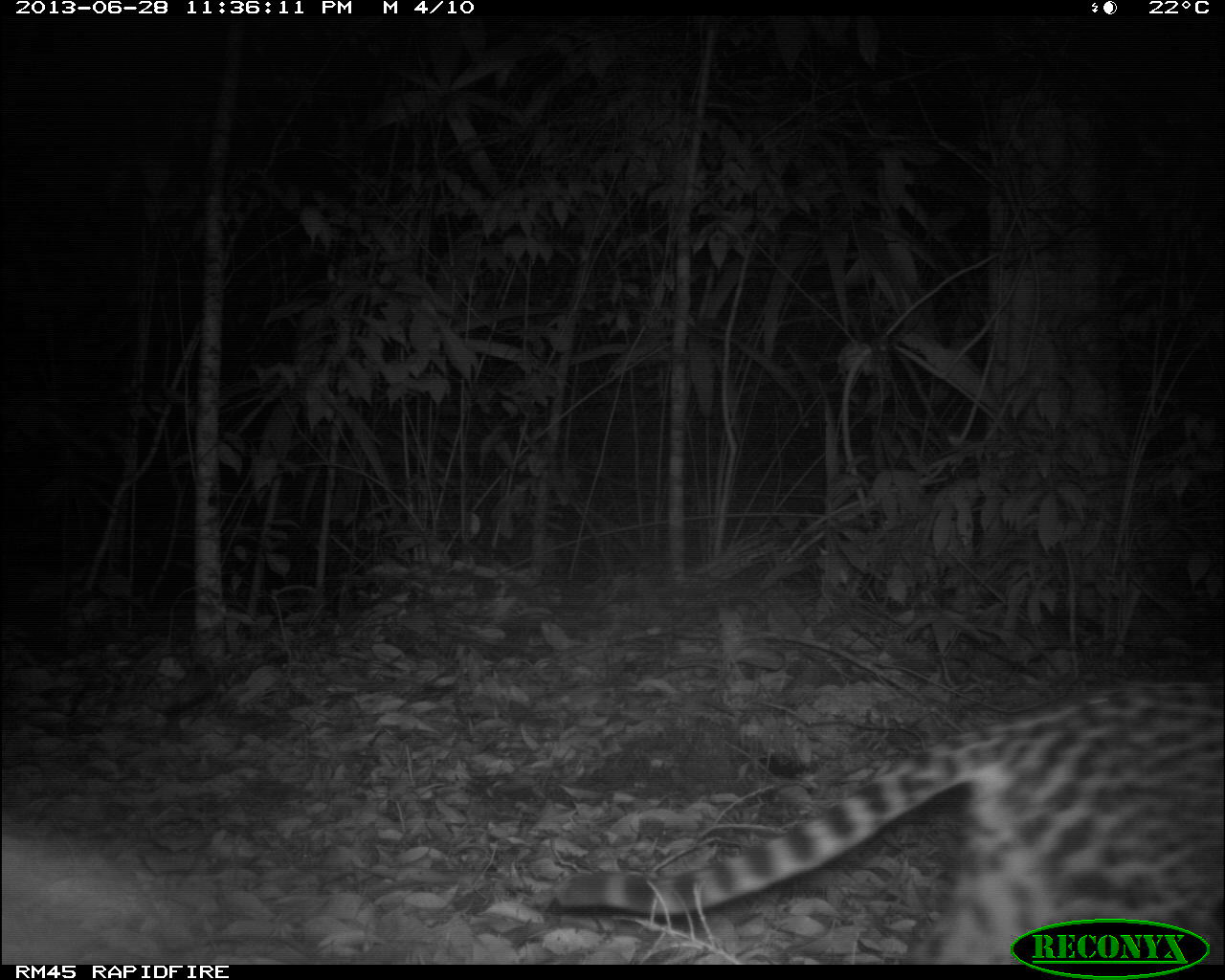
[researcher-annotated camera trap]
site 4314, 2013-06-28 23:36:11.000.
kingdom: Animalia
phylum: Chordata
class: Mammalia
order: Carnivora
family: Felidae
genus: Leopardus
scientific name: Leopardus pardalis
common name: ocelot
Leopardus pardalis (ocelot), count 1, sex female.